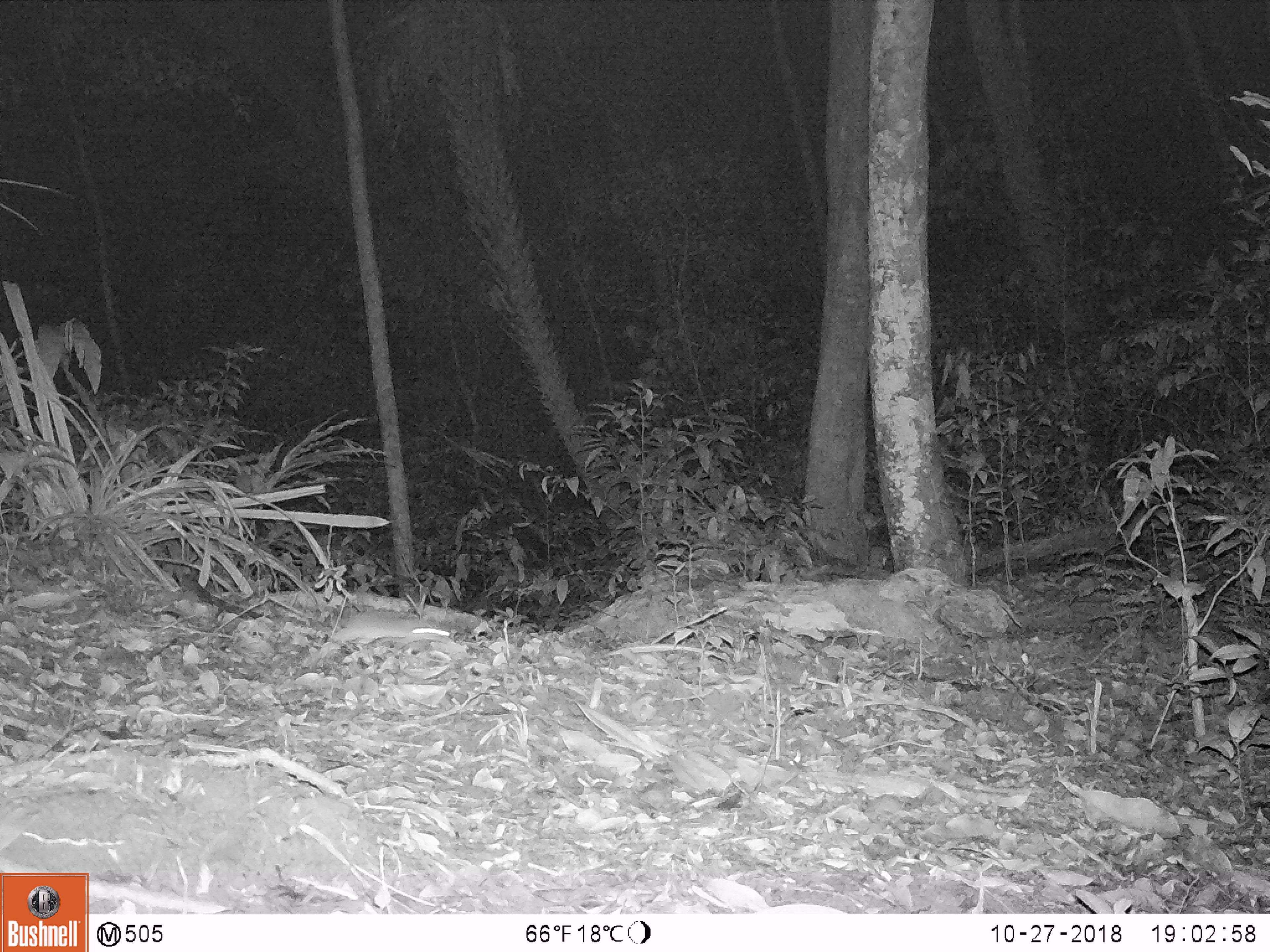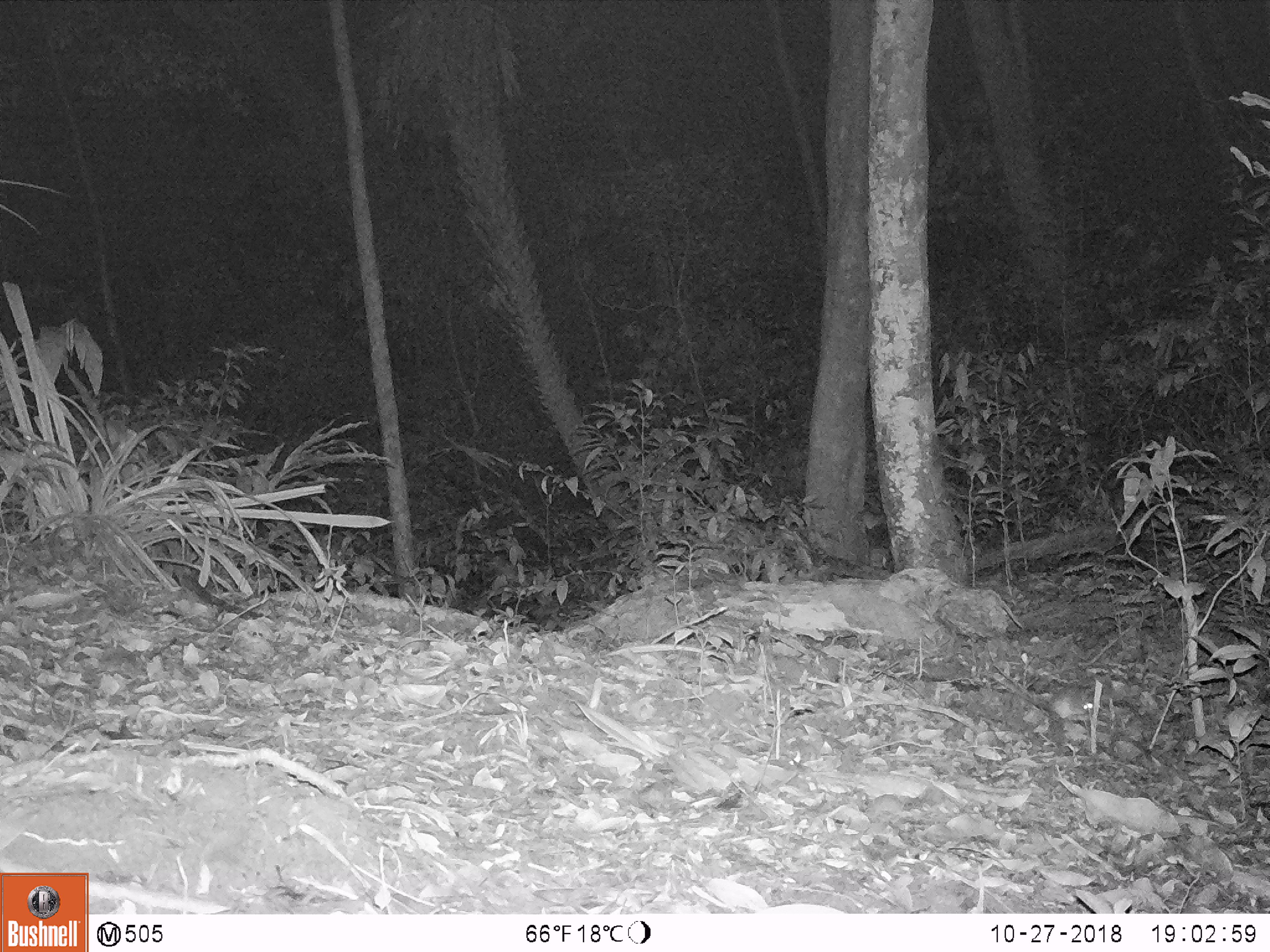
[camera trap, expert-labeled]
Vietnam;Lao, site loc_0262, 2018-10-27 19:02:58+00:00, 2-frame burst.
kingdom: Animalia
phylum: Chordata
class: Mammalia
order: Rodentia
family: Muridae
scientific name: Muridae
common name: old-world mice and rats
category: unidentified murid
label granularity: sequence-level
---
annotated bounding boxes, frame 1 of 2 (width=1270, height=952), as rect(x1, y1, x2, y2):
unidentified murid: rect(330, 609, 453, 644)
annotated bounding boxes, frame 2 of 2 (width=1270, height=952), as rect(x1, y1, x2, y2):
unidentified murid: rect(994, 665, 1094, 721)